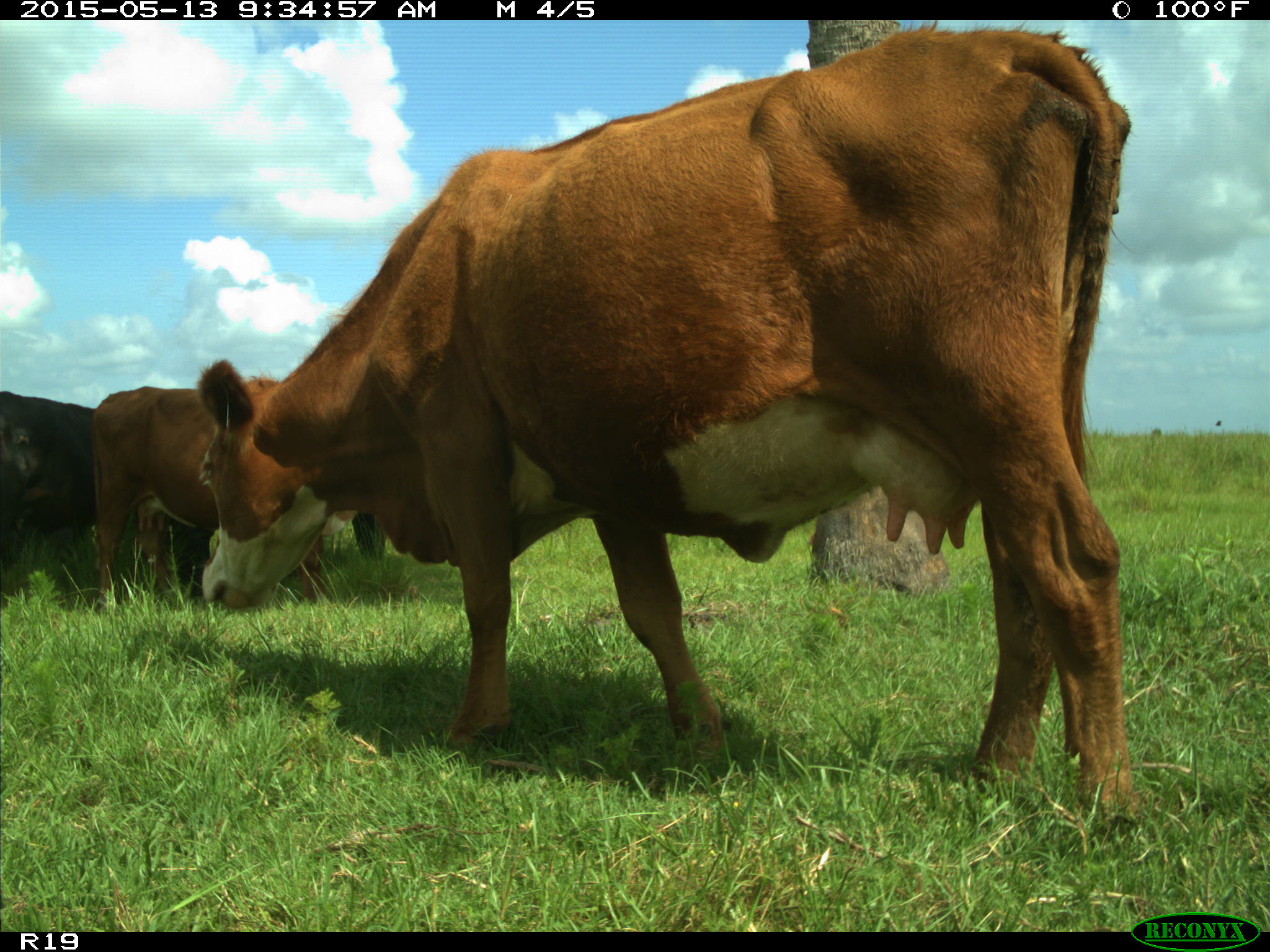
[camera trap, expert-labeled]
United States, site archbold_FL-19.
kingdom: Animalia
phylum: Chordata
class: Mammalia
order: Artiodactyla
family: Bovidae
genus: Bos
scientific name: Bos taurus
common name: domestic cow